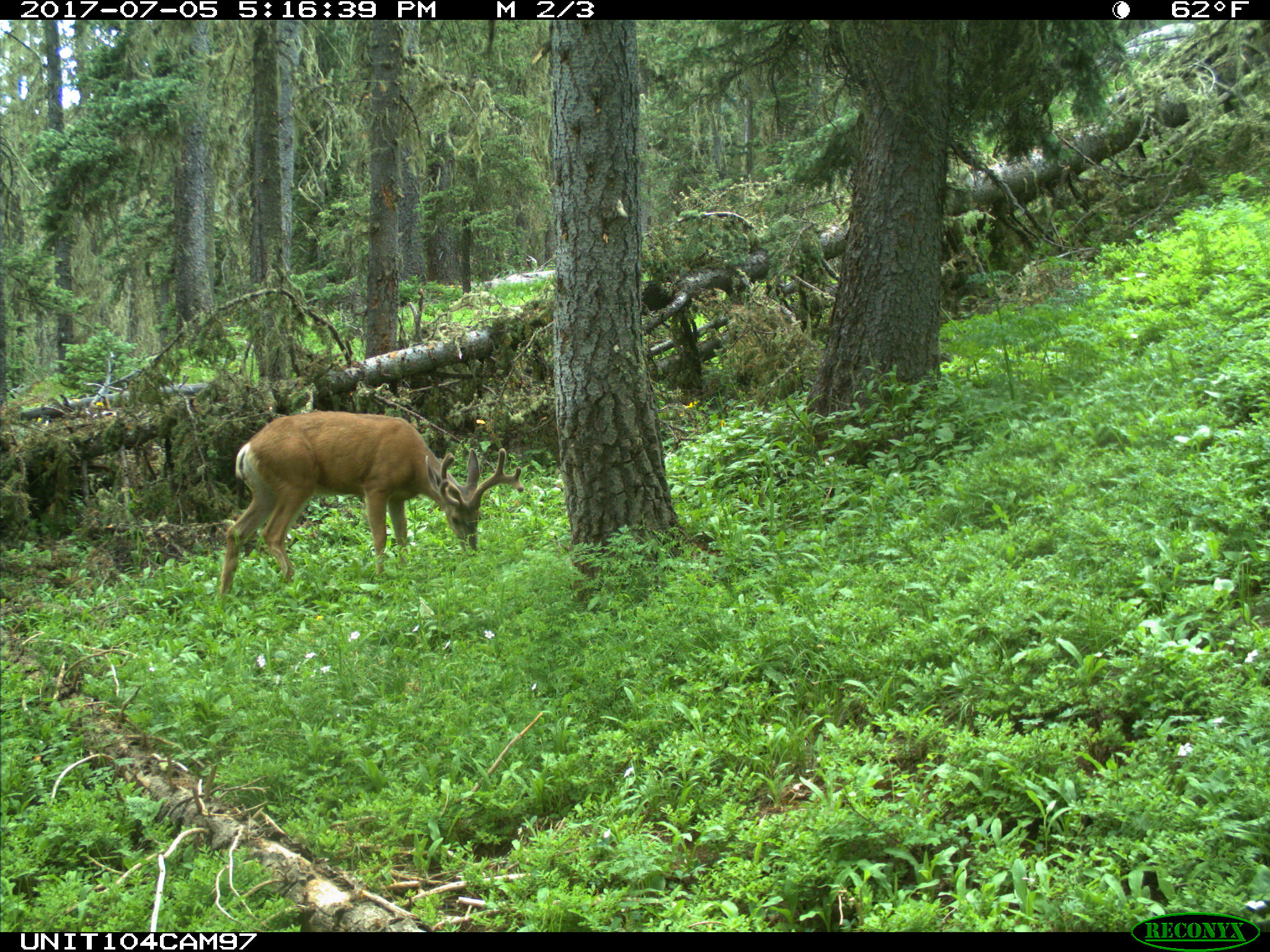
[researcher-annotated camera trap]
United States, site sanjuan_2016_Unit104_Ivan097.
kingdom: Animalia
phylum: Chordata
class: Mammalia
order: Artiodactyla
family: Cervidae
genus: Odocoileus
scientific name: Odocoileus hemionus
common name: mule deer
Odocoileus hemionus (mule deer).